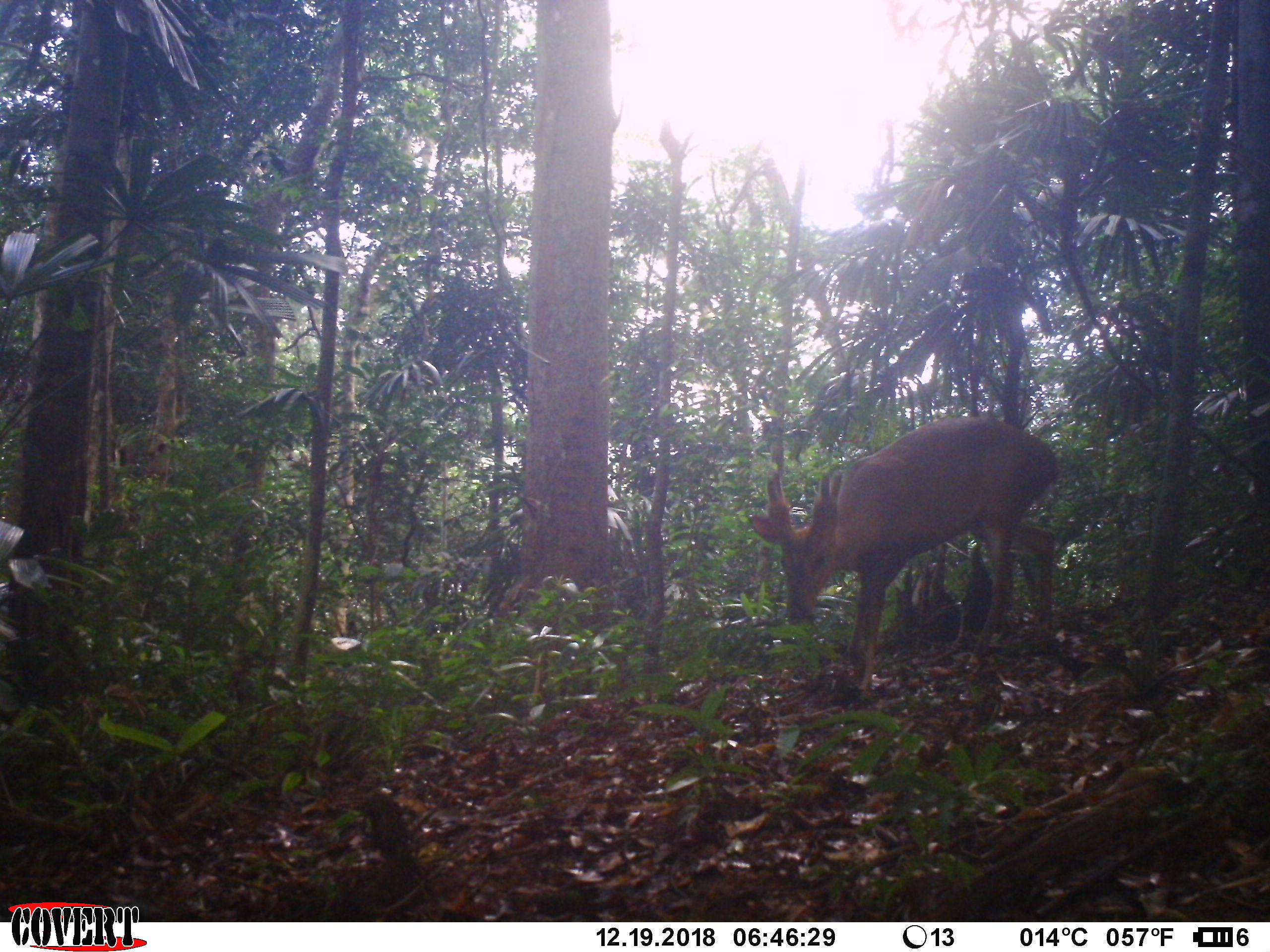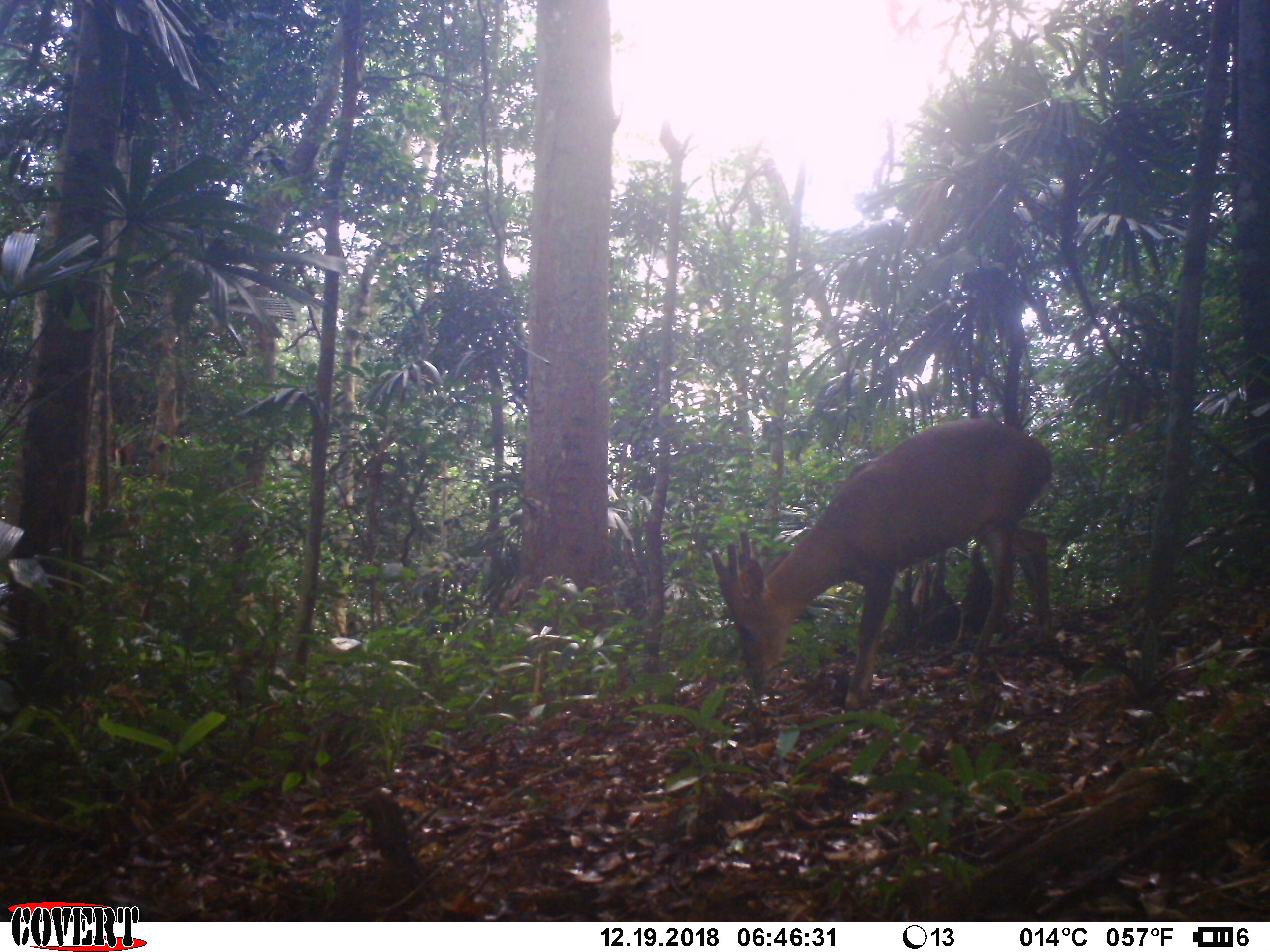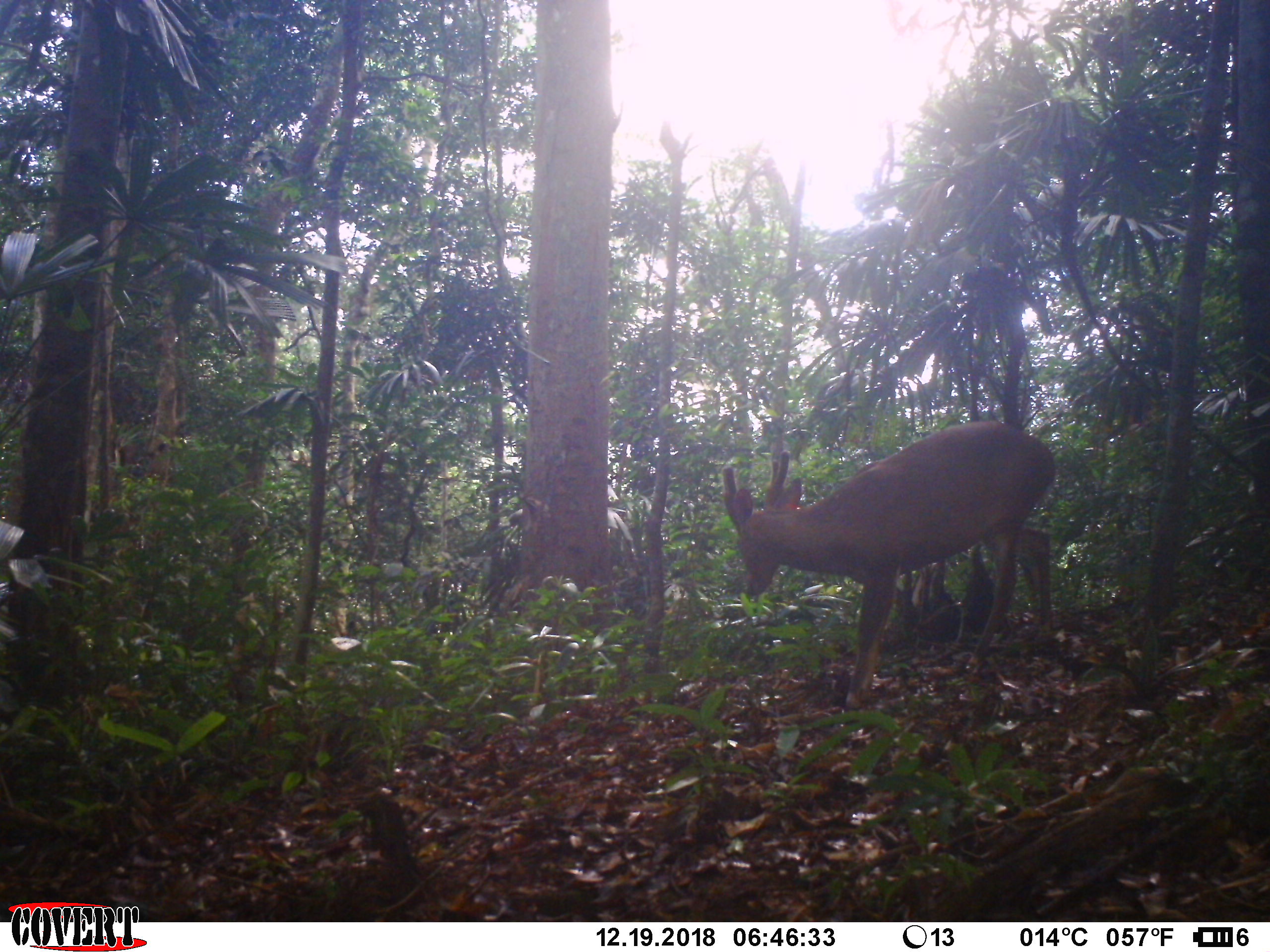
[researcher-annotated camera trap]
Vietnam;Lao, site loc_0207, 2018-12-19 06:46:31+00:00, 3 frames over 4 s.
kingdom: Animalia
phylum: Chordata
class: Mammalia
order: Artiodactyla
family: Cervidae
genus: Muntiacus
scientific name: Muntiacus vuquangensis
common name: large-antlered muntjac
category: large antlered muntjac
Large antlered muntjac (large-antlered muntjac) (Muntiacus vuquangensis). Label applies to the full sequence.